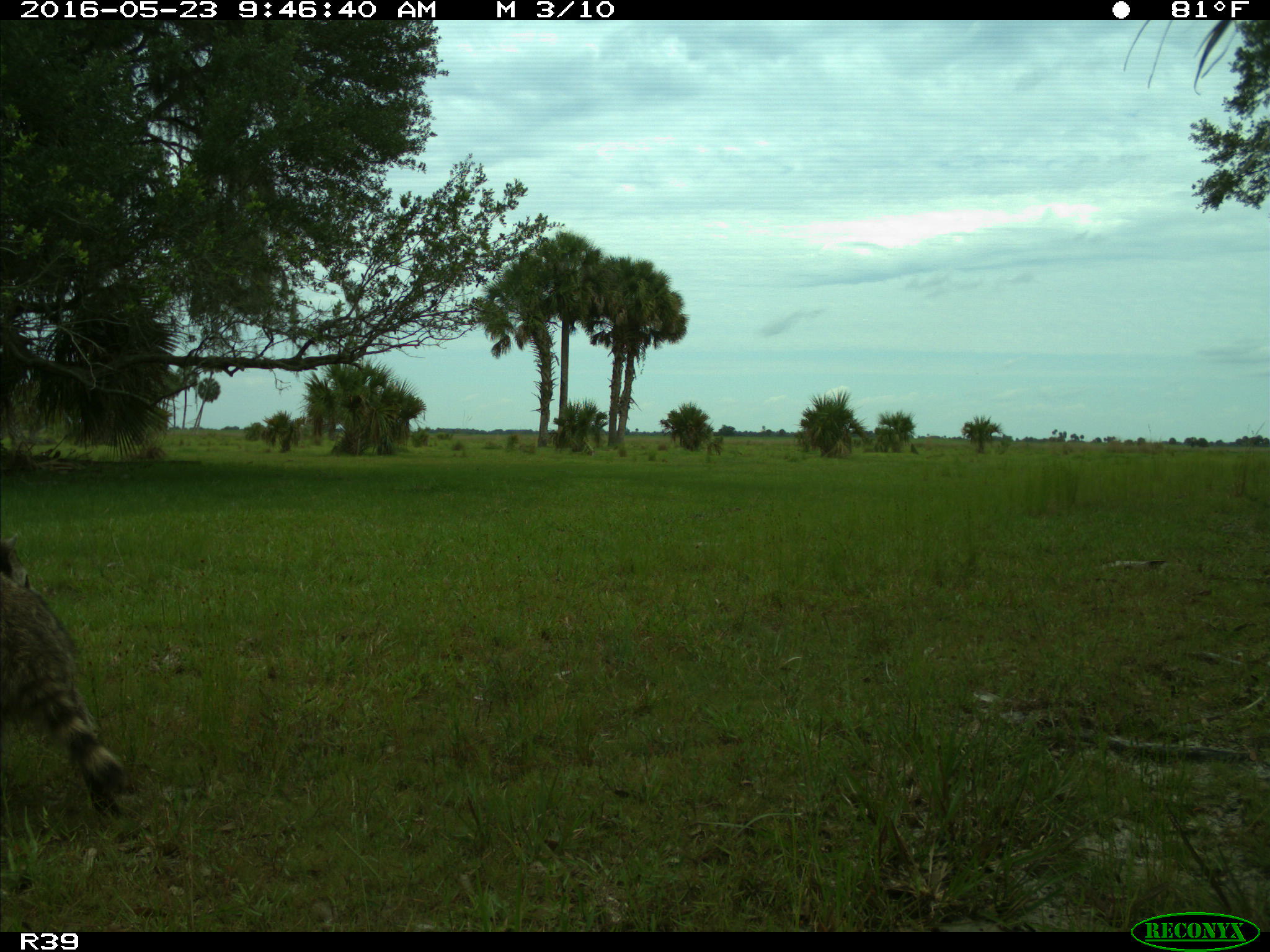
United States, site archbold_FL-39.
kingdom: Animalia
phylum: Chordata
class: Mammalia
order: Carnivora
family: Procyonidae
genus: Procyon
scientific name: Procyon lotor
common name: common raccoon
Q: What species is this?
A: Procyon lotor (common raccoon).